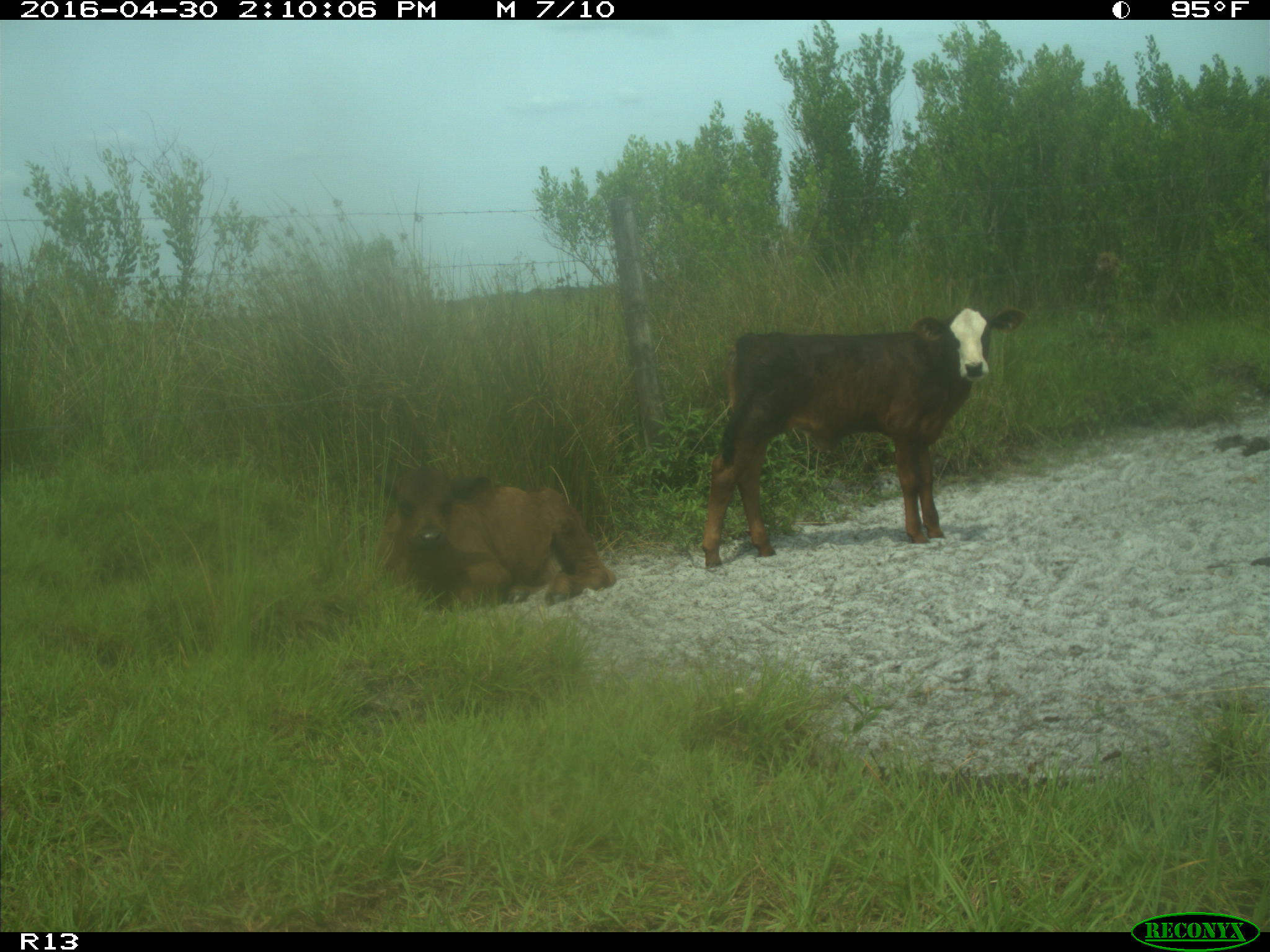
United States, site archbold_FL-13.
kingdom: Animalia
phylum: Chordata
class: Mammalia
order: Artiodactyla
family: Bovidae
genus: Bos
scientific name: Bos taurus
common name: domestic cow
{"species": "Bos taurus (domestic cow)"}